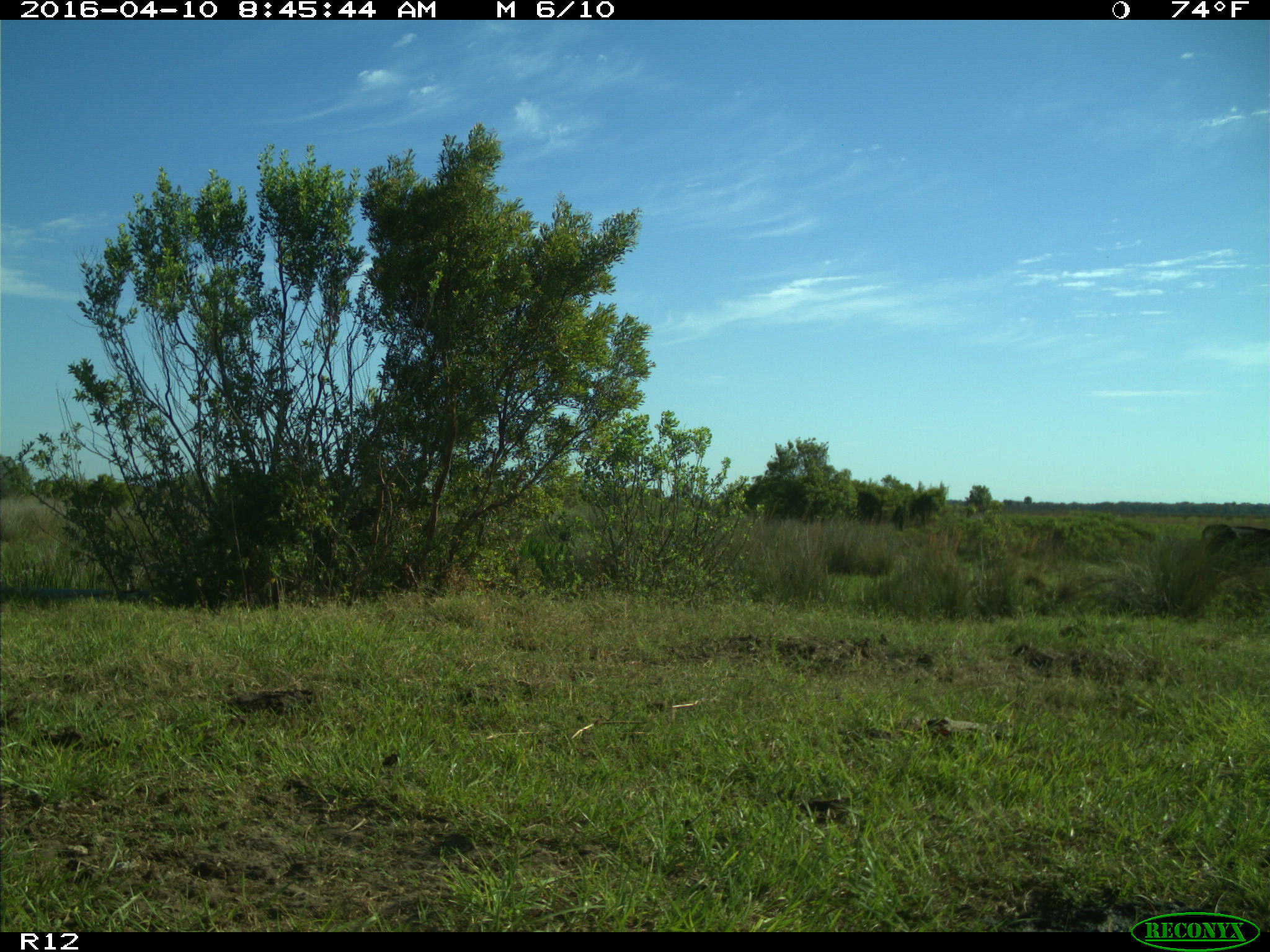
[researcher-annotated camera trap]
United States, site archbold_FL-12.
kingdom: Animalia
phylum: Chordata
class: Mammalia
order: Artiodactyla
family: Bovidae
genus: Bos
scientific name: Bos taurus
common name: domestic cow